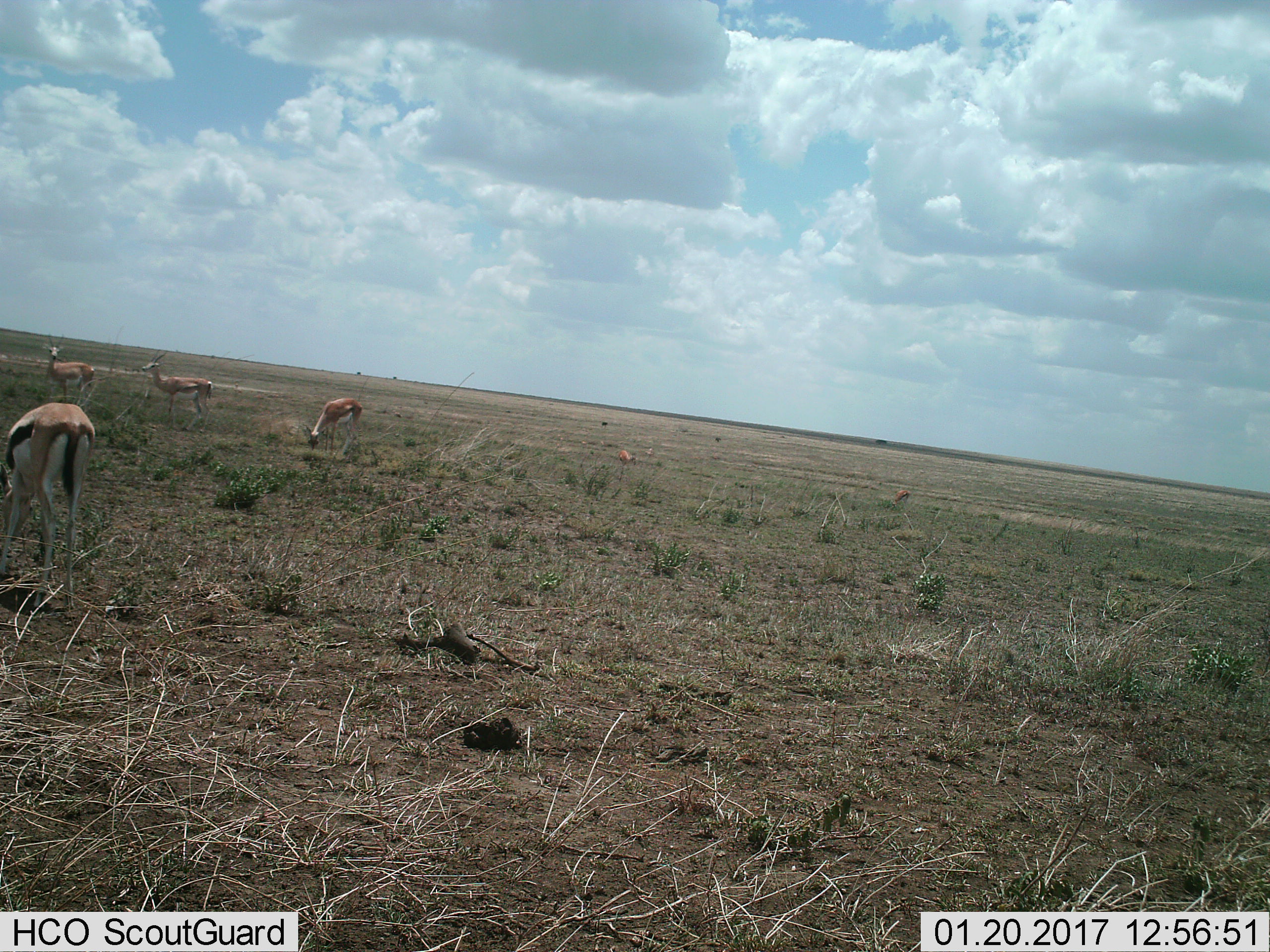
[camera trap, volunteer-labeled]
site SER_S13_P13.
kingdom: Animalia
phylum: Chordata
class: Mammalia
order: Artiodactyla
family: Bovidae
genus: Eudorcas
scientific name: Eudorcas thomsonii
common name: thomson's gazelle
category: gazellethomsons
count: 4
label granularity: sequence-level